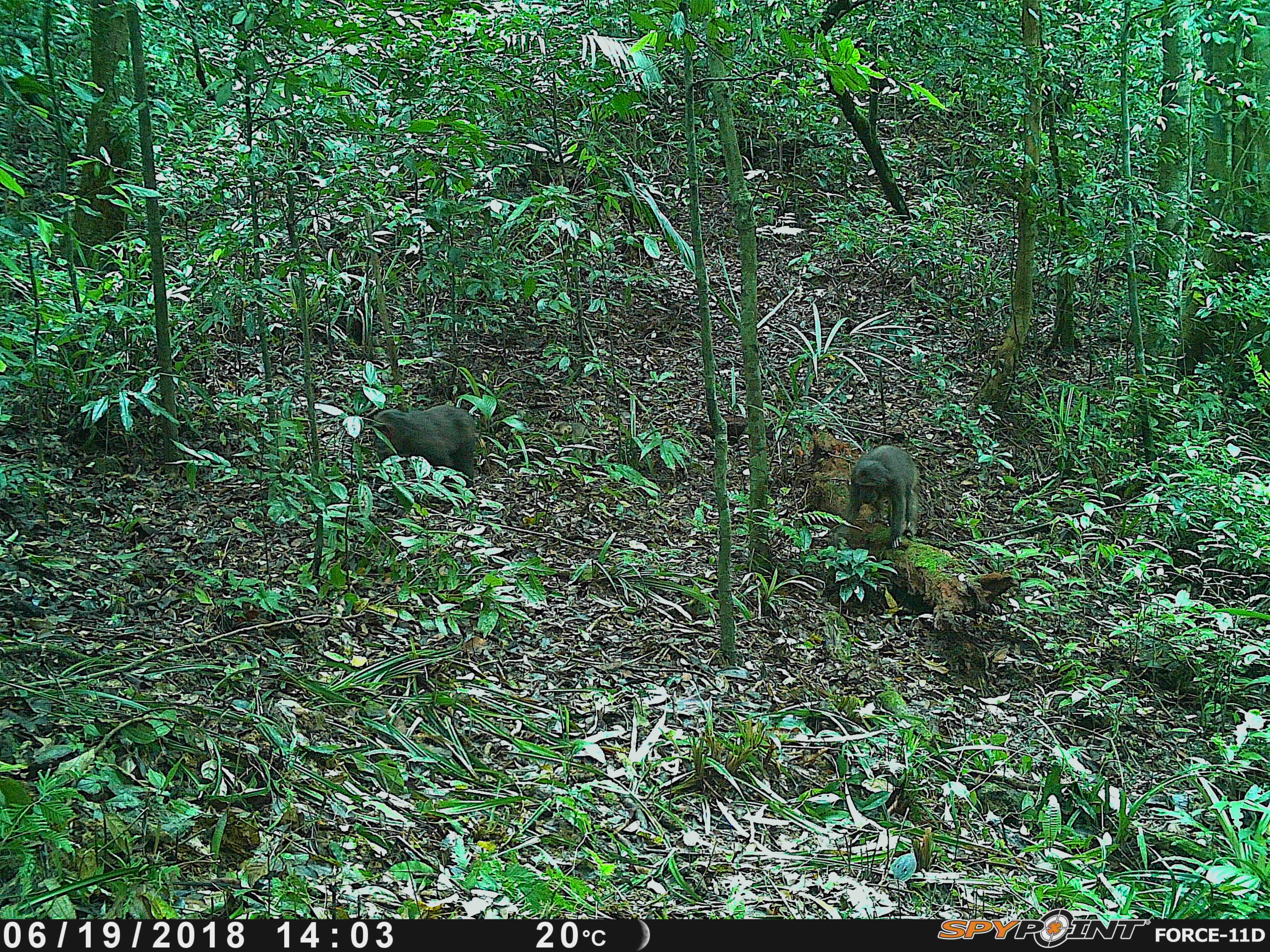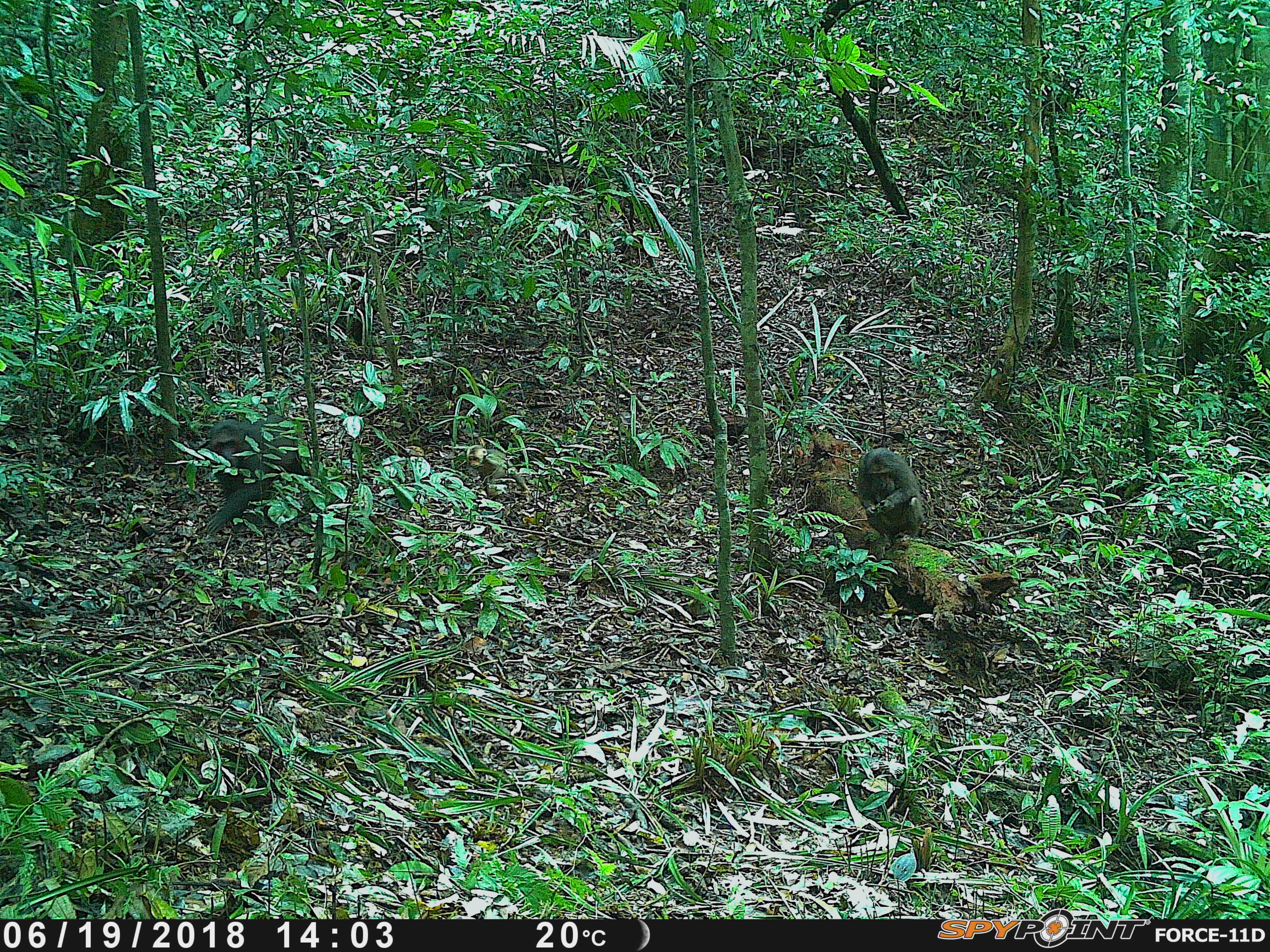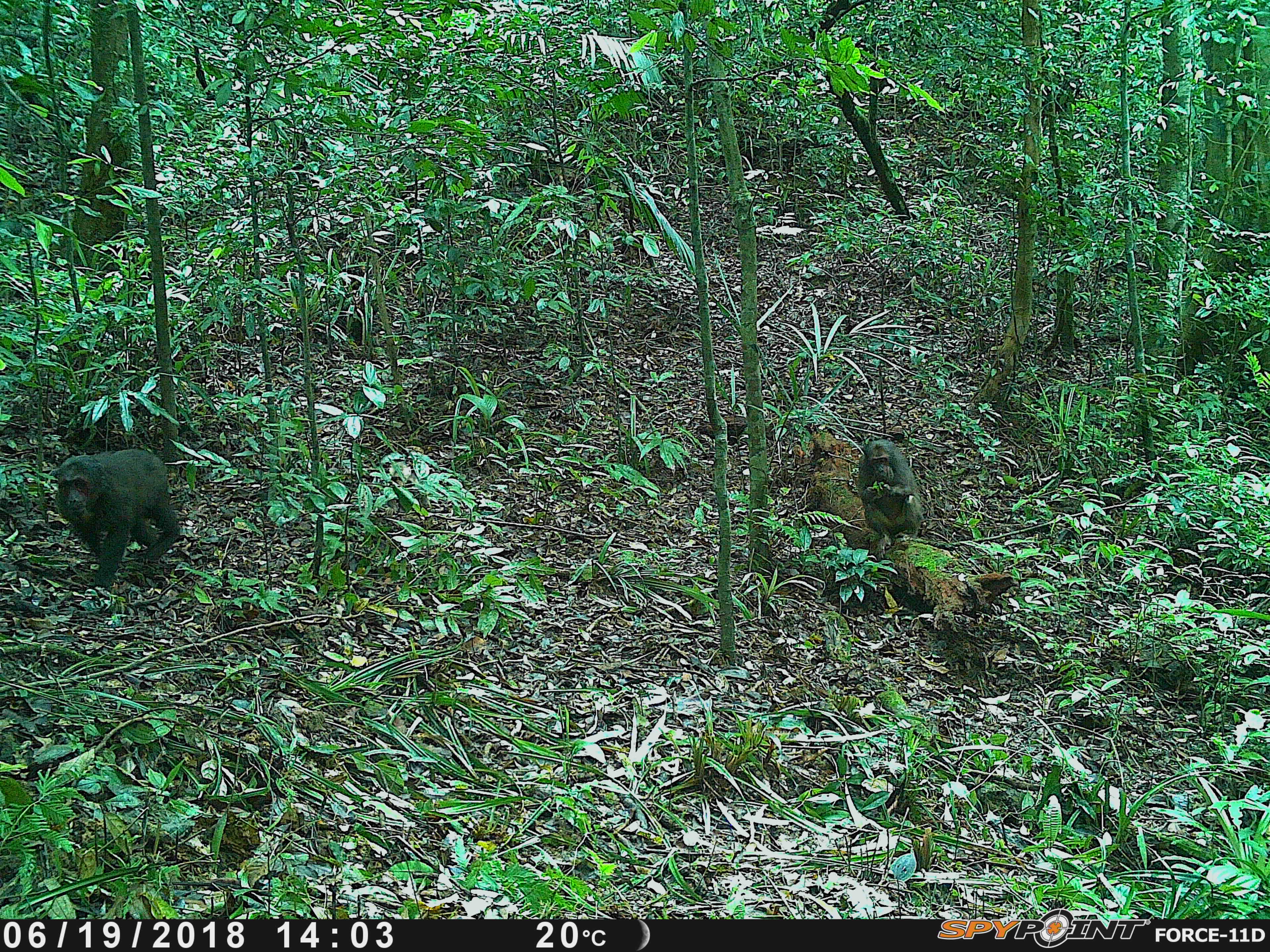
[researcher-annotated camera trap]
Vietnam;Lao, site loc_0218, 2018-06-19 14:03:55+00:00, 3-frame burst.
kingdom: Animalia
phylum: Chordata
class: Mammalia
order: Primates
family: Cercopithecidae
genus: Macaca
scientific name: Macaca arctoides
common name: stump-tailed macaque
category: stump tailed macaque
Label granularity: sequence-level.